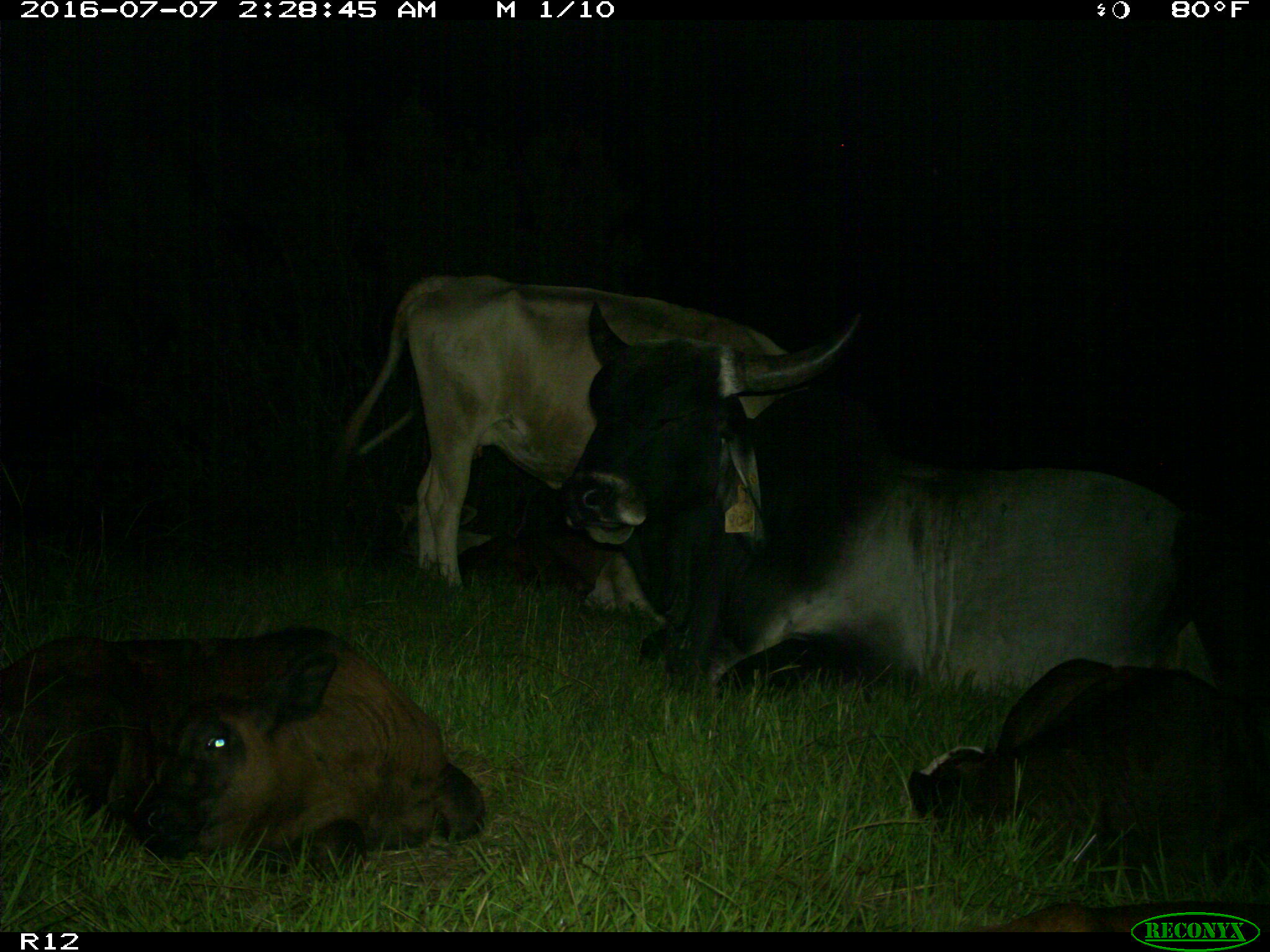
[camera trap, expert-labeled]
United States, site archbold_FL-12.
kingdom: Animalia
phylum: Chordata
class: Mammalia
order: Artiodactyla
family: Bovidae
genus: Bos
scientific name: Bos taurus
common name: domestic cow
Bos taurus (domestic cow).